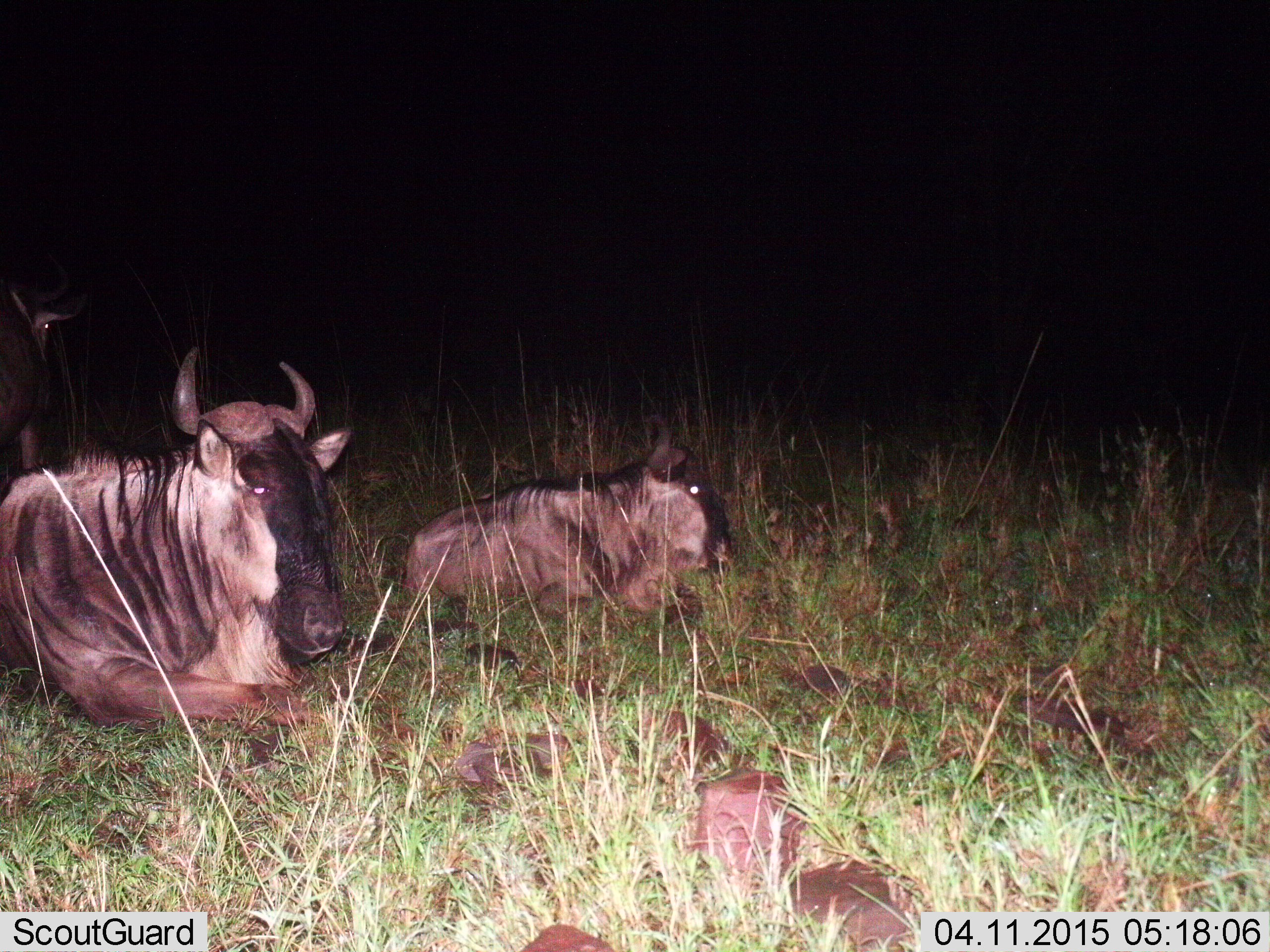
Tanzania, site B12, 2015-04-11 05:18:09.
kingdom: Animalia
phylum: Chordata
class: Mammalia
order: Artiodactyla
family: Bovidae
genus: Connochaetes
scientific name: Connochaetes taurinus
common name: blue wildebeest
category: wildebeest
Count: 2.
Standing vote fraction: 20%.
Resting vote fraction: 100%.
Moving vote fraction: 0%.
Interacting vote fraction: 0%.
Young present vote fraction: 20%.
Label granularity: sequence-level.